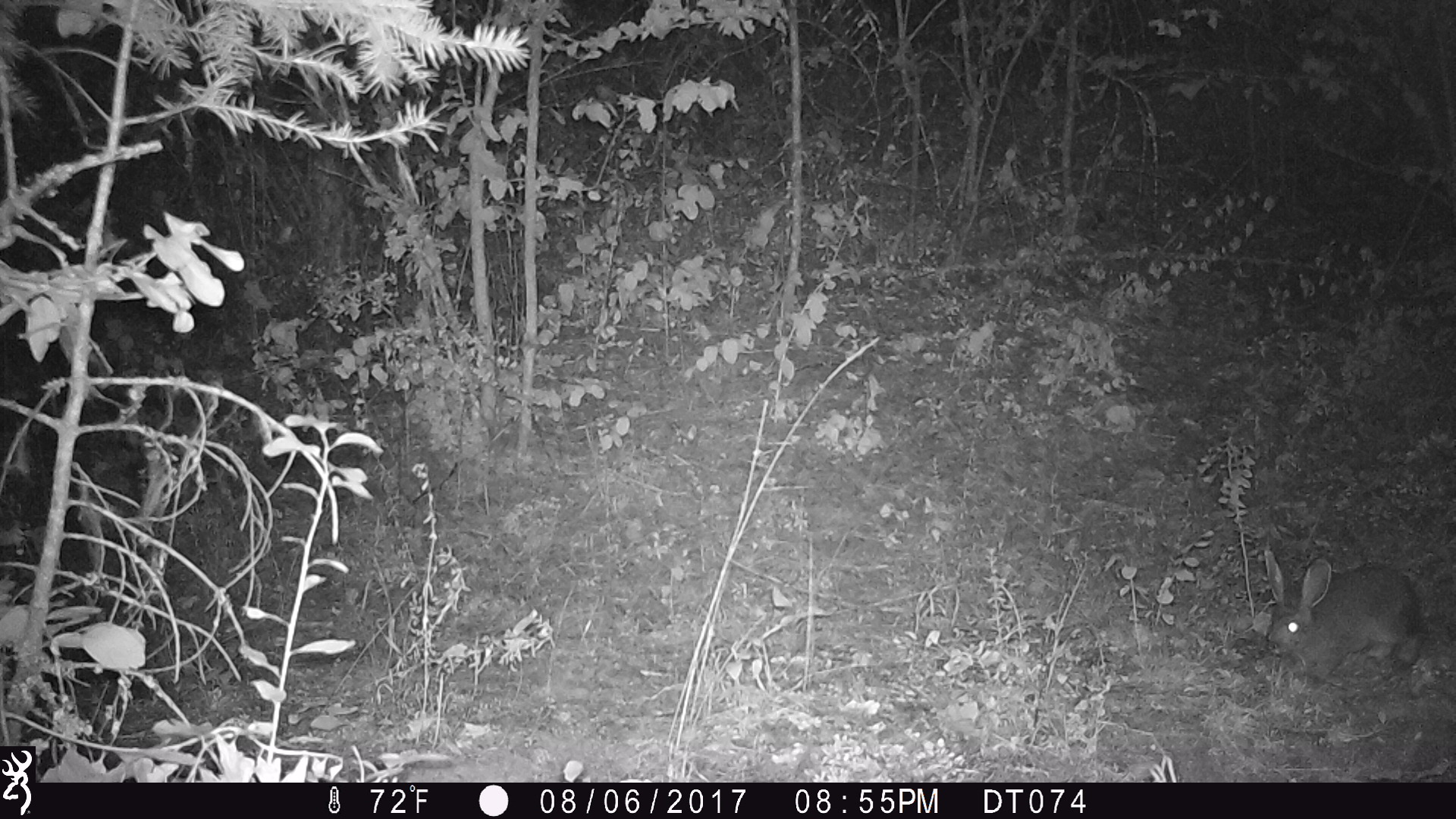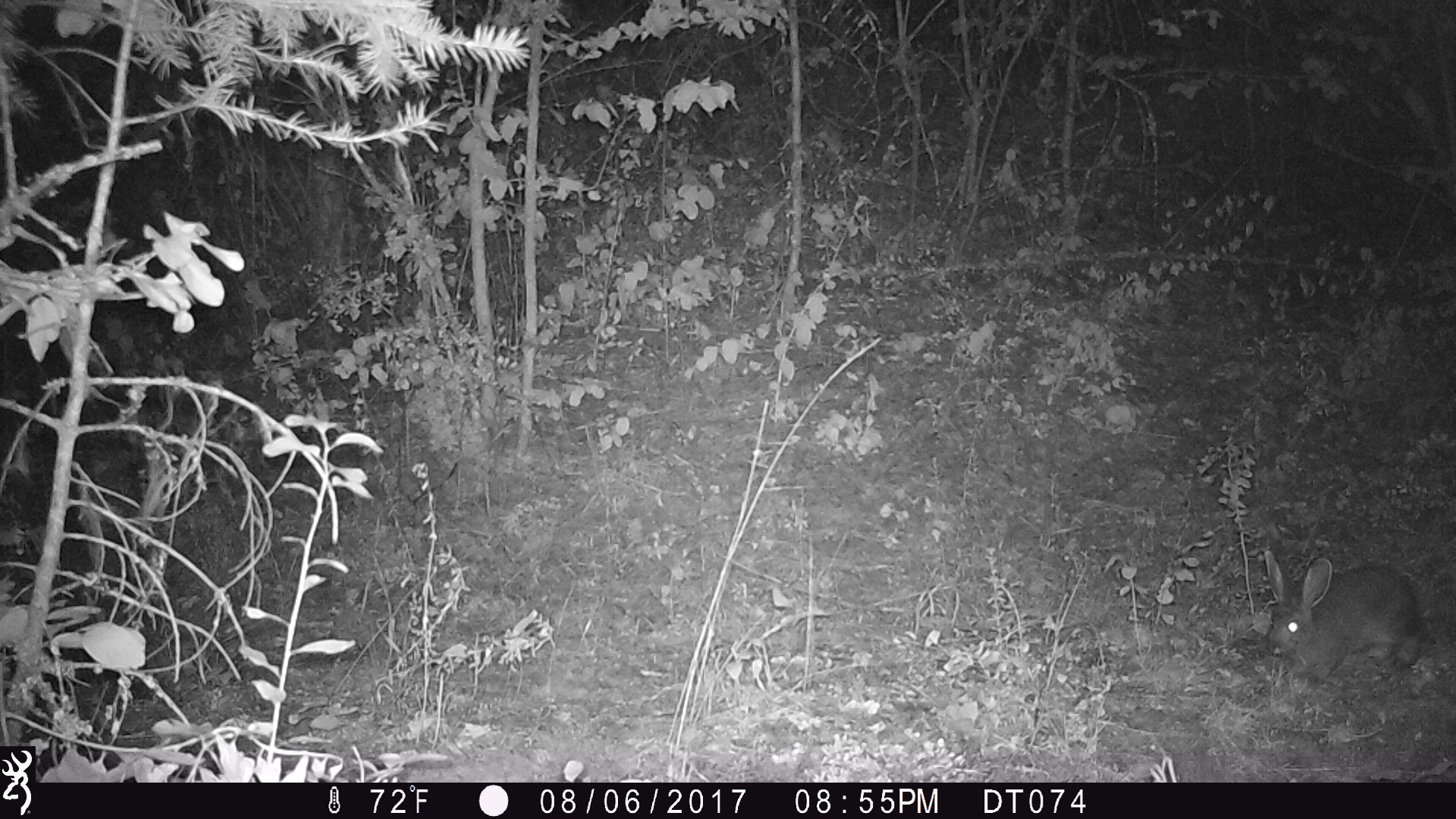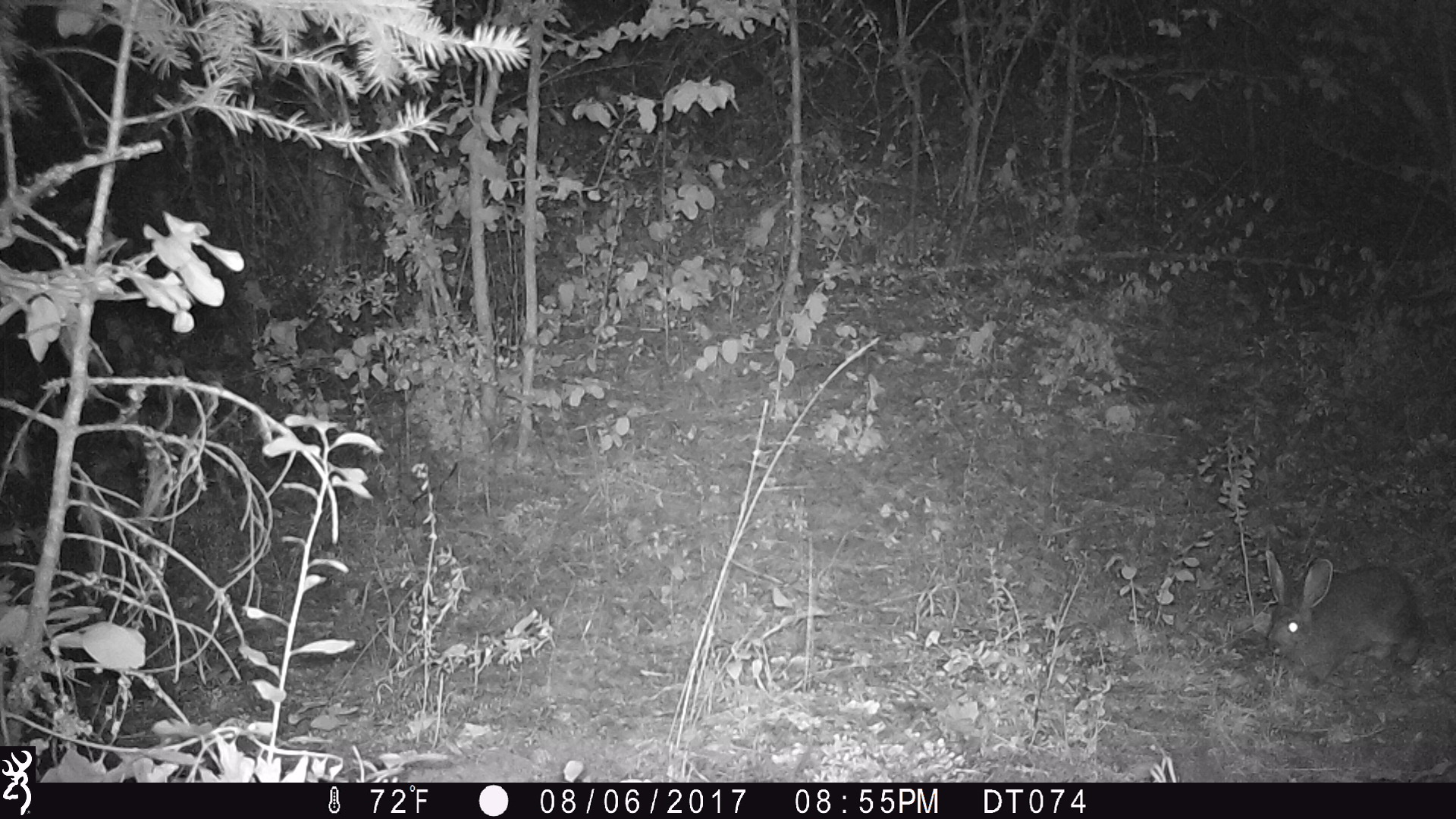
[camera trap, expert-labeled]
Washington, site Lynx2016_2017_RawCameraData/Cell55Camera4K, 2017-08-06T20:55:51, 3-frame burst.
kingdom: Animalia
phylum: Chordata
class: Mammalia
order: Lagomorpha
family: Leporidae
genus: Lepus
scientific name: Lepus americanus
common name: snowshoe hare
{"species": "Lepus americanus (snowshoe hare)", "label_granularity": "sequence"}